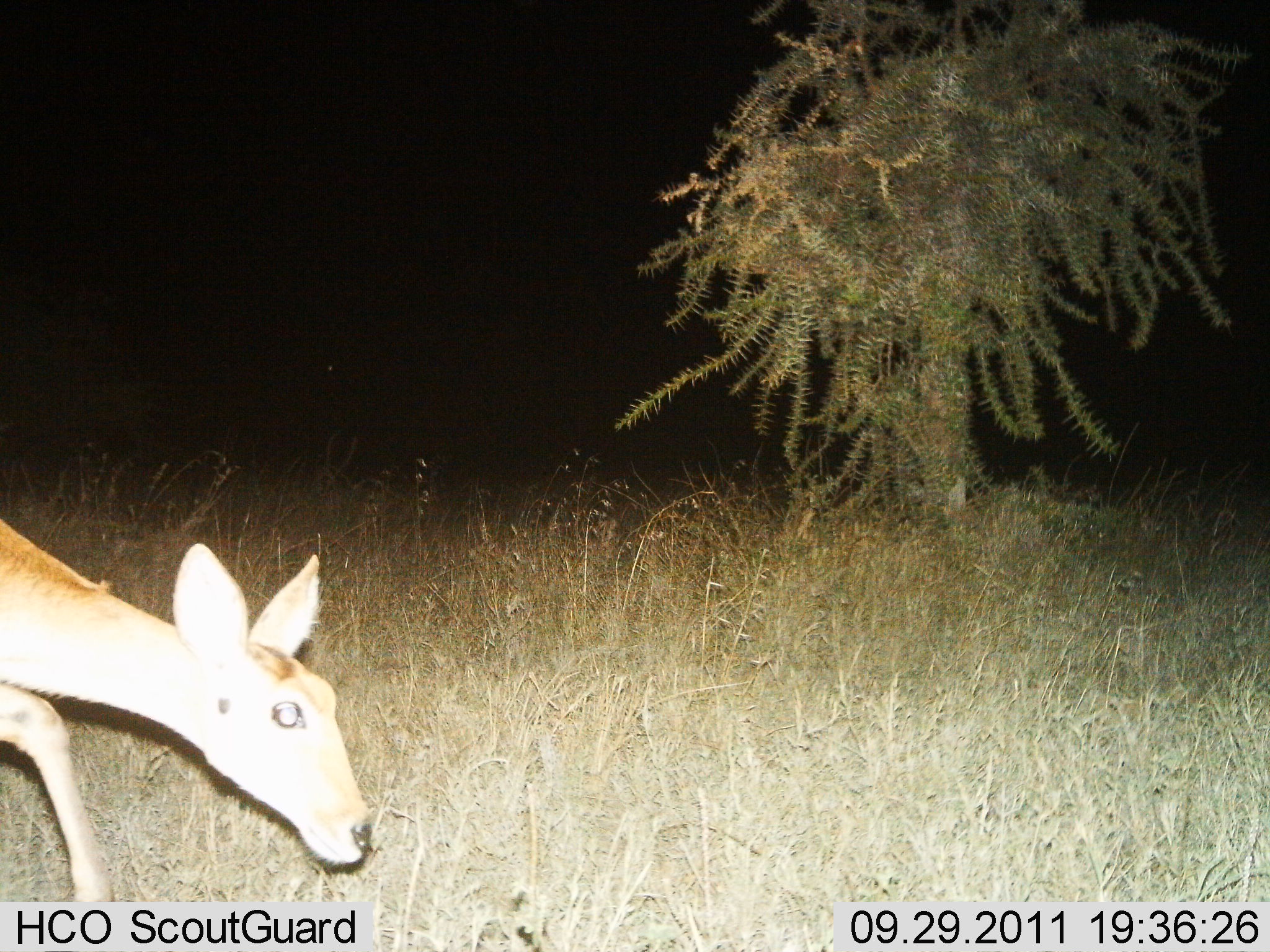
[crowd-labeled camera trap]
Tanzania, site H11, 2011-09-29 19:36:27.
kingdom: Animalia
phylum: Chordata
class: Mammalia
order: Artiodactyla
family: Bovidae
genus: Redunca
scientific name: Redunca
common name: reedbuck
Reedbuck (Redunca), count 1. Behavior (volunteer vote fractions): standing 40%, resting 0%, moving 60%, interacting 10%. Young present (vote fraction): 0%. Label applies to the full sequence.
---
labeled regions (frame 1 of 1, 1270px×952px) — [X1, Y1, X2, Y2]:
animal: [0, 511, 378, 903]